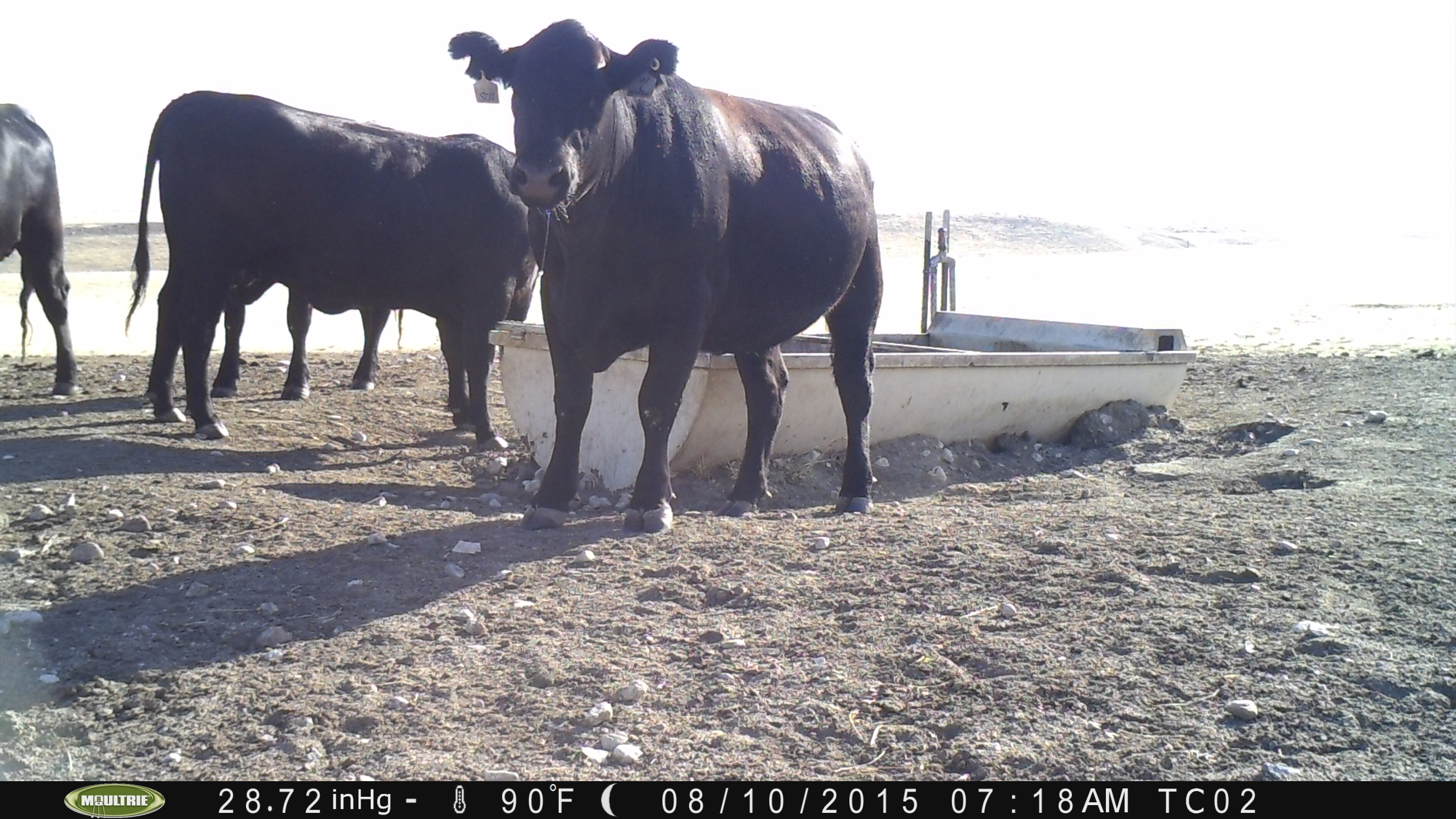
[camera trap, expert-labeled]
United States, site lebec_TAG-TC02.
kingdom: Animalia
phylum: Chordata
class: Mammalia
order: Artiodactyla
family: Bovidae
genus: Bos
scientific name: Bos taurus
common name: domestic cow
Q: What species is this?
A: Bos taurus (domestic cow).